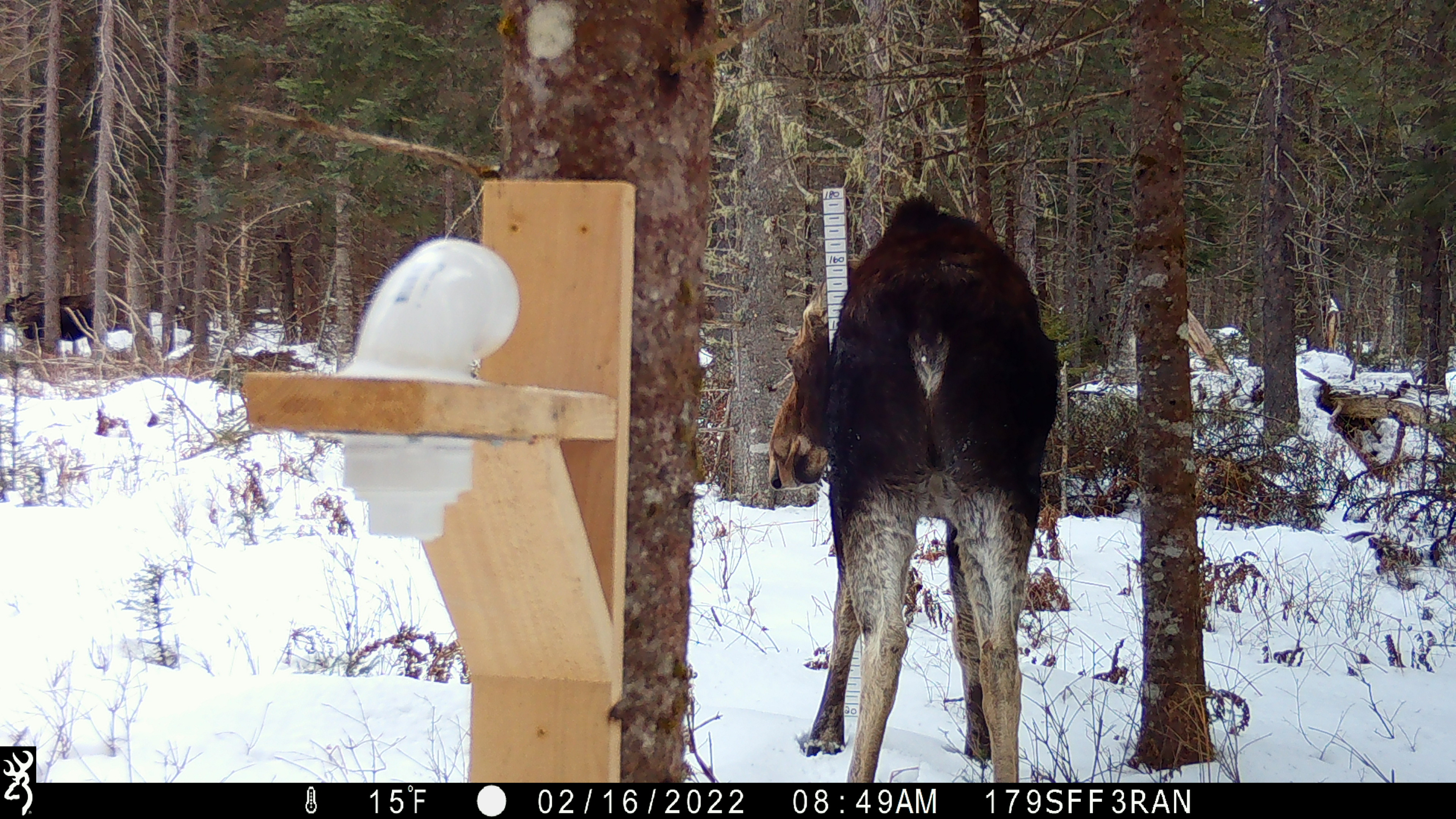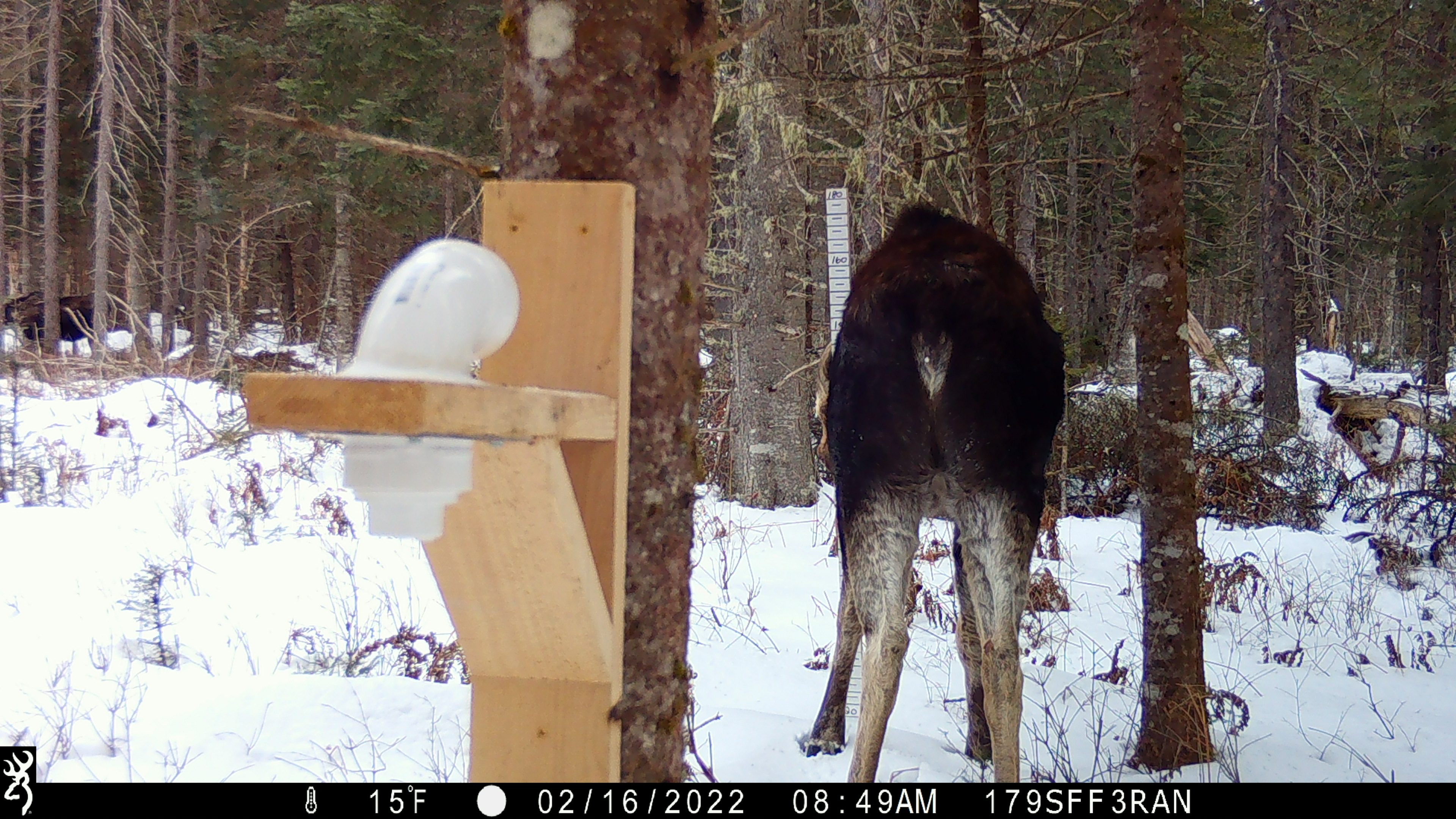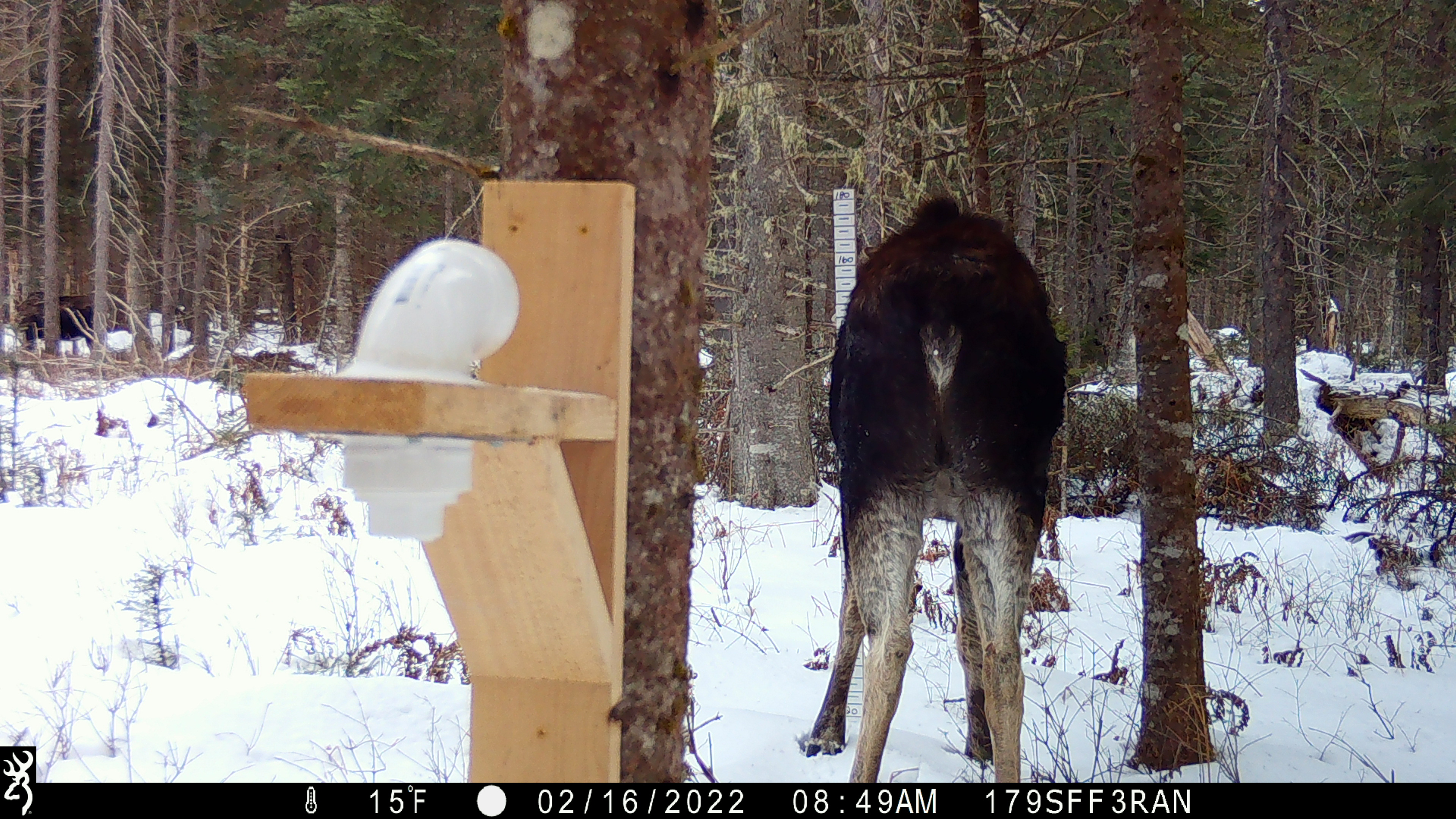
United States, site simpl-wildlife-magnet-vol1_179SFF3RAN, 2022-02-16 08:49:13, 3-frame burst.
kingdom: Animalia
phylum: Chordata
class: Mammalia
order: Artiodactyla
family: Cervidae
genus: Alces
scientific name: Alces alces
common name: moose